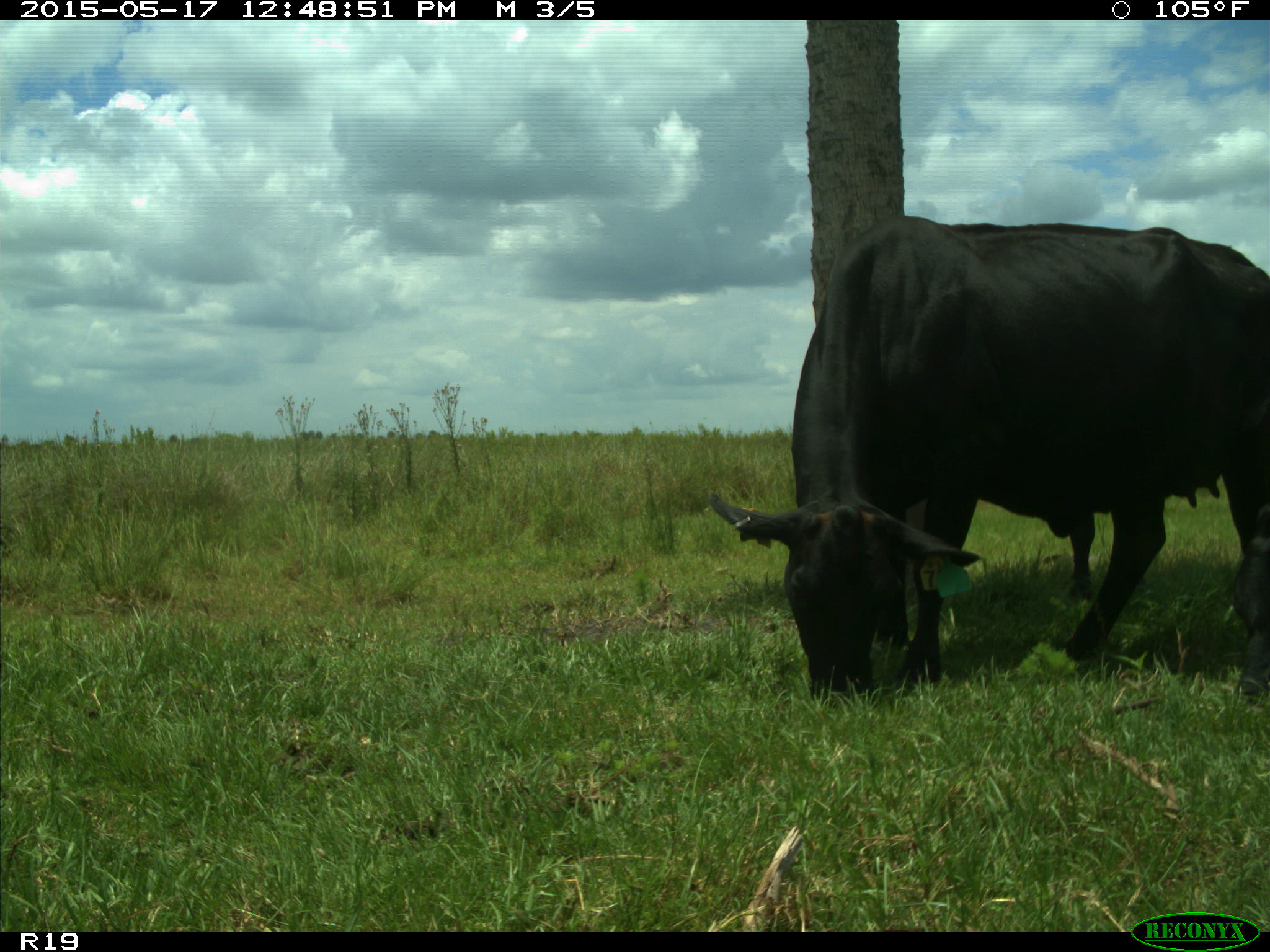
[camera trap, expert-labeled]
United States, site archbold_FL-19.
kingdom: Animalia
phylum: Chordata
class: Mammalia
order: Artiodactyla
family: Bovidae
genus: Bos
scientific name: Bos taurus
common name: domestic cow